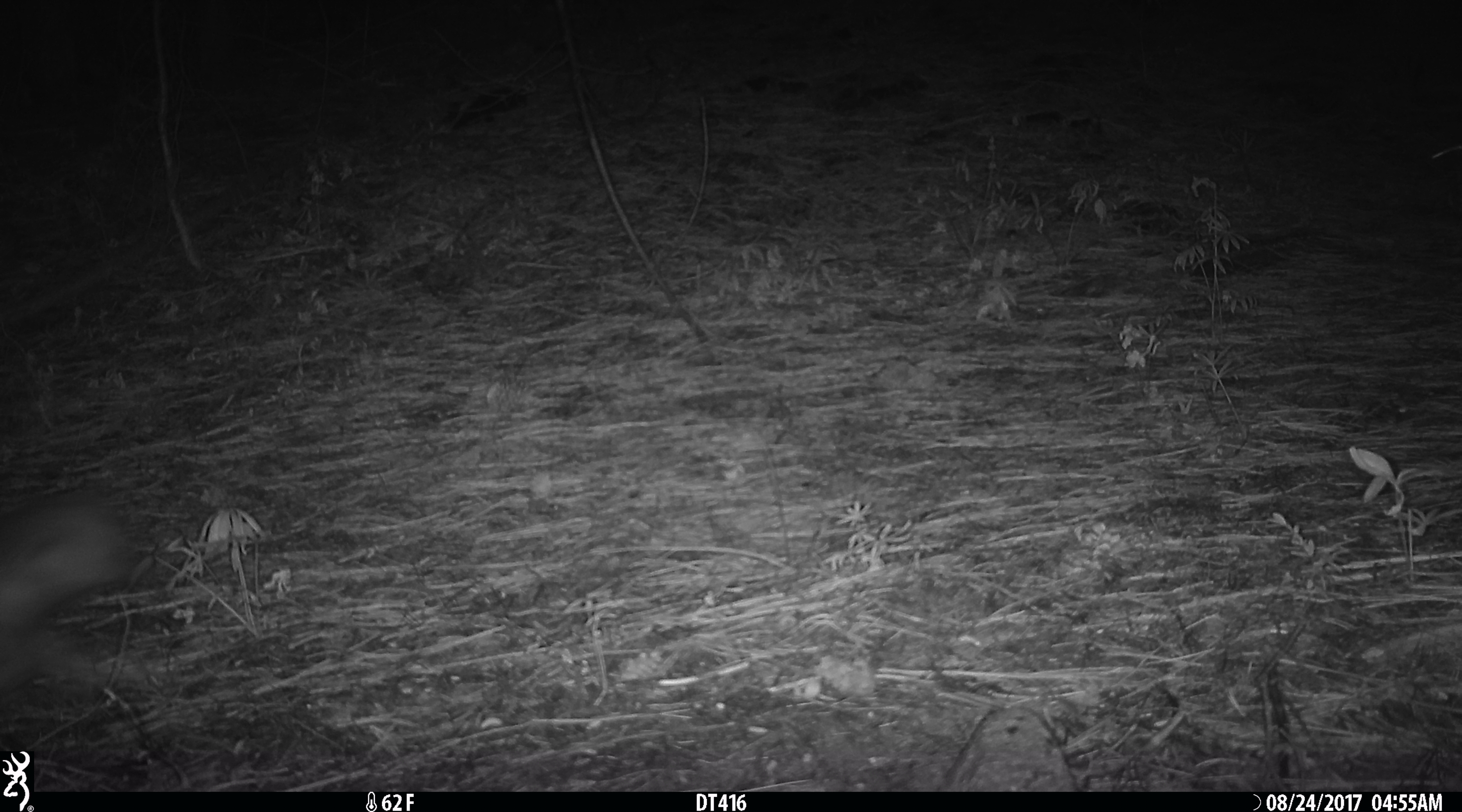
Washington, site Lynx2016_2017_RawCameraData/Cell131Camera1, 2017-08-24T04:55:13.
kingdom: Animalia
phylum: Chordata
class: Mammalia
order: Lagomorpha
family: Leporidae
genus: Lepus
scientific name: Lepus americanus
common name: snowshoe hare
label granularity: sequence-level